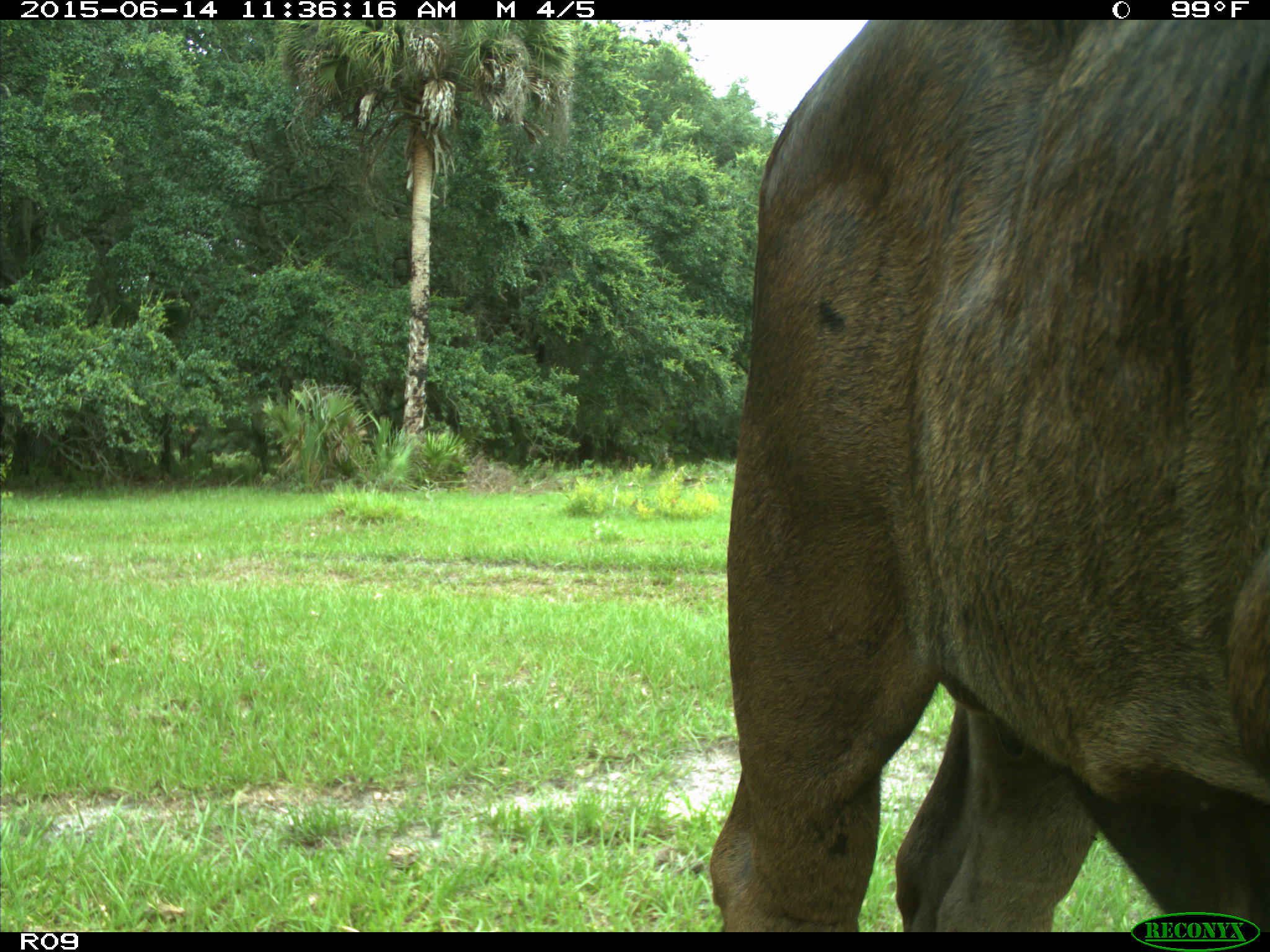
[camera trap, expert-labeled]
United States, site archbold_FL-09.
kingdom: Animalia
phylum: Chordata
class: Mammalia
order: Artiodactyla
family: Bovidae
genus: Bos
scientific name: Bos taurus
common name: domestic cow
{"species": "Bos taurus (domestic cow)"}